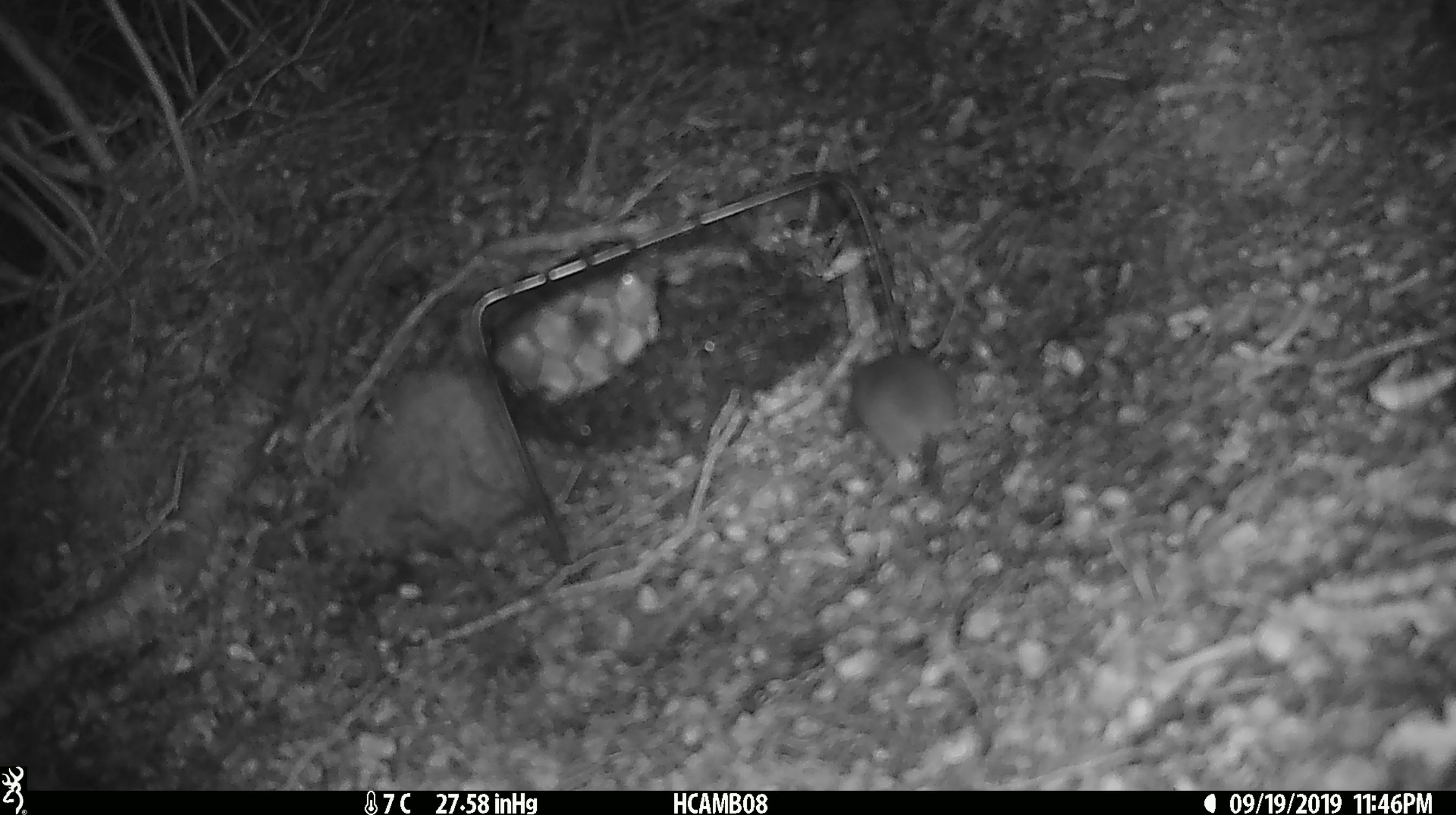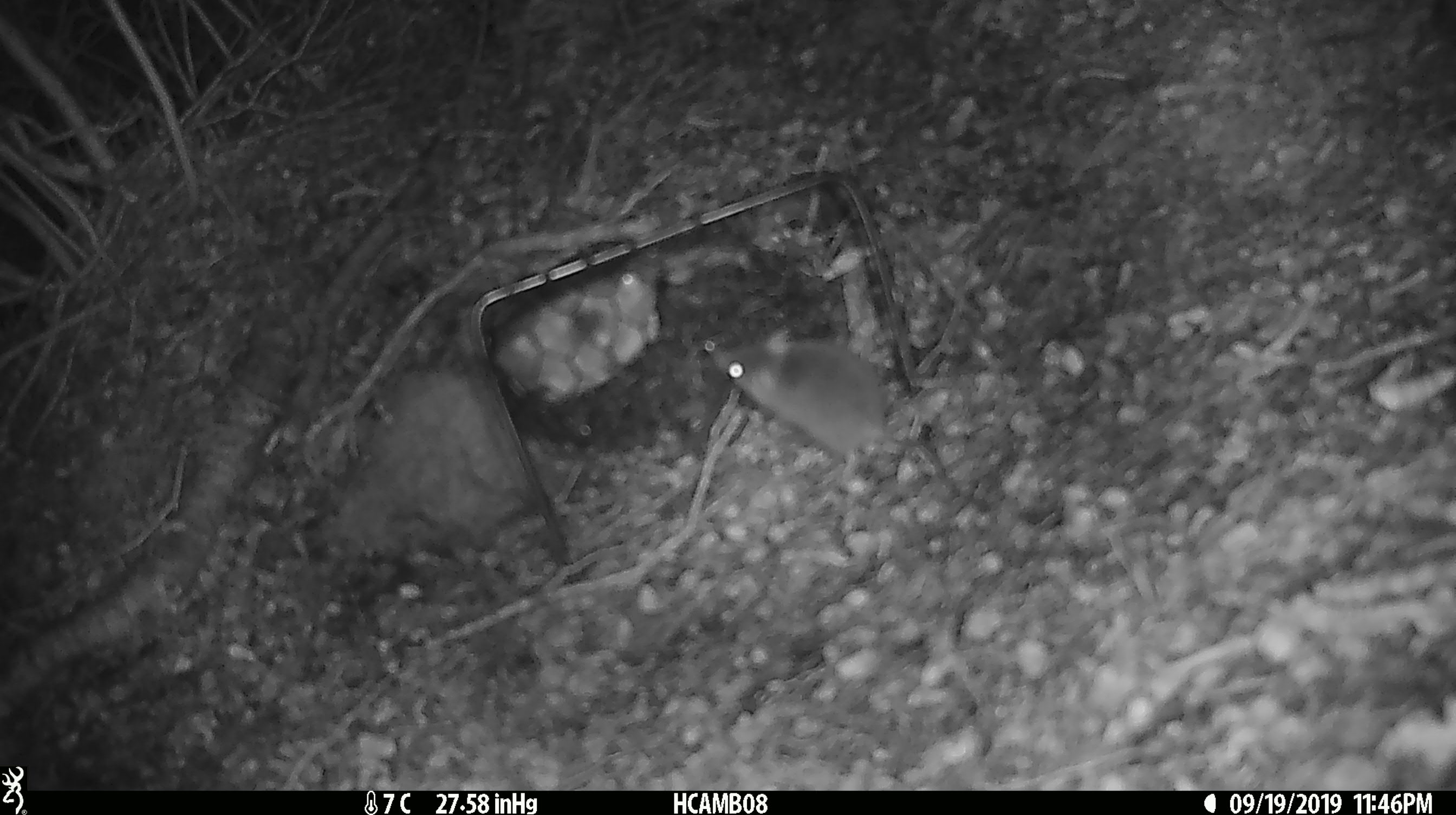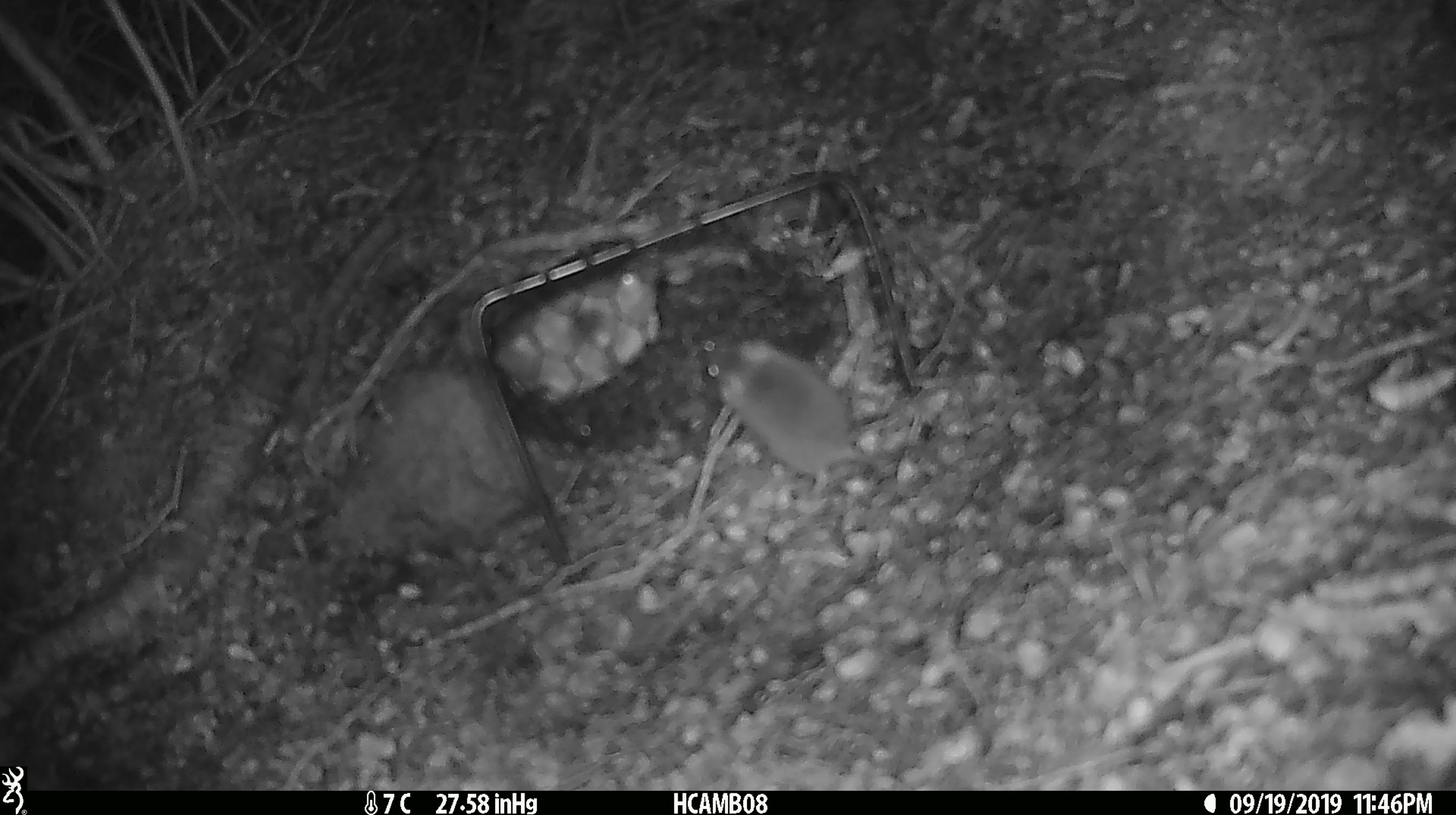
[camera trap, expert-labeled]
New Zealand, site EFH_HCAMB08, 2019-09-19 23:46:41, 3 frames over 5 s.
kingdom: Animalia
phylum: Chordata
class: Mammalia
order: Rodentia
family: Muridae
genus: Mus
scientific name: Mus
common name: mouse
Mouse (Mus).